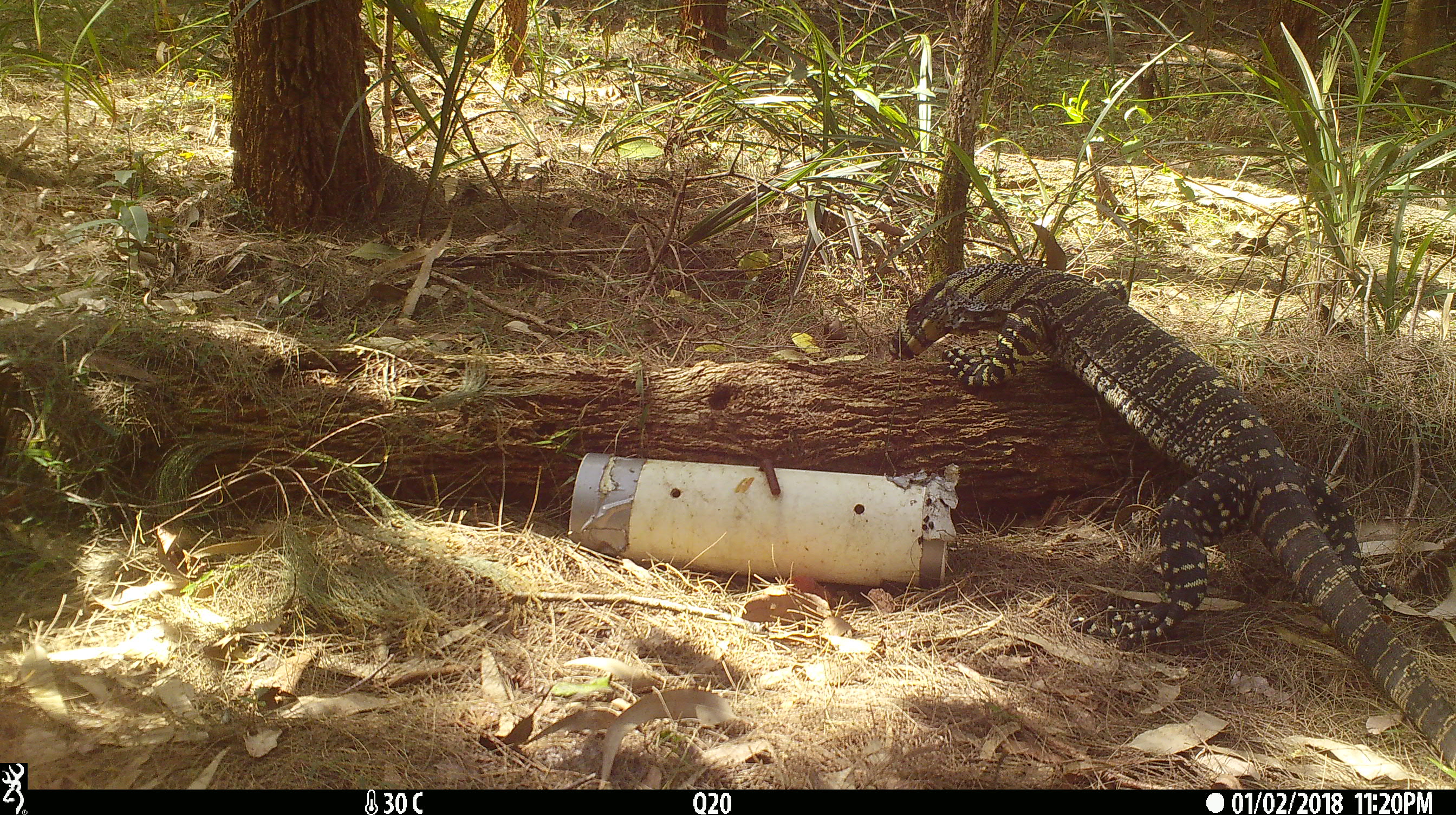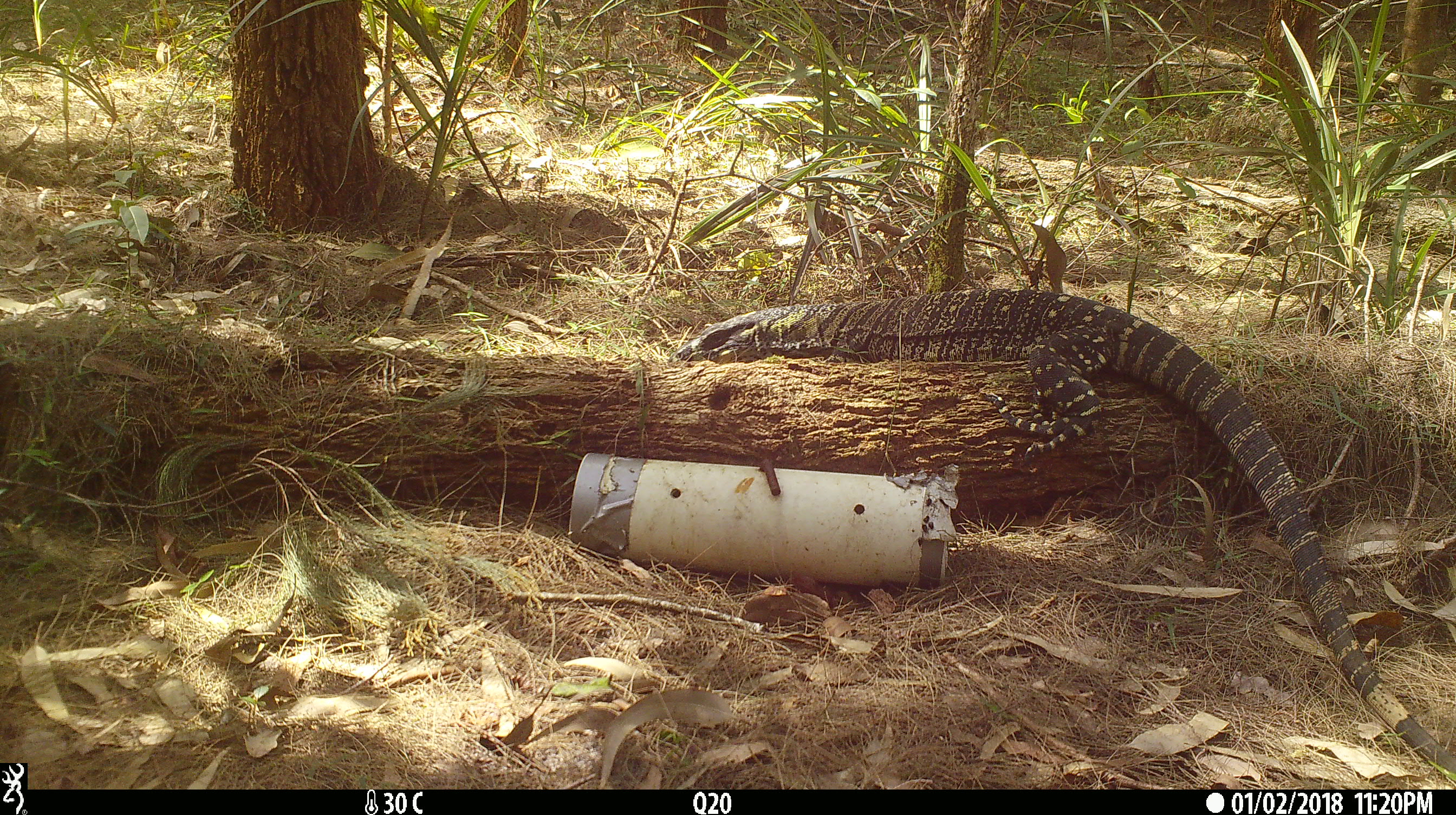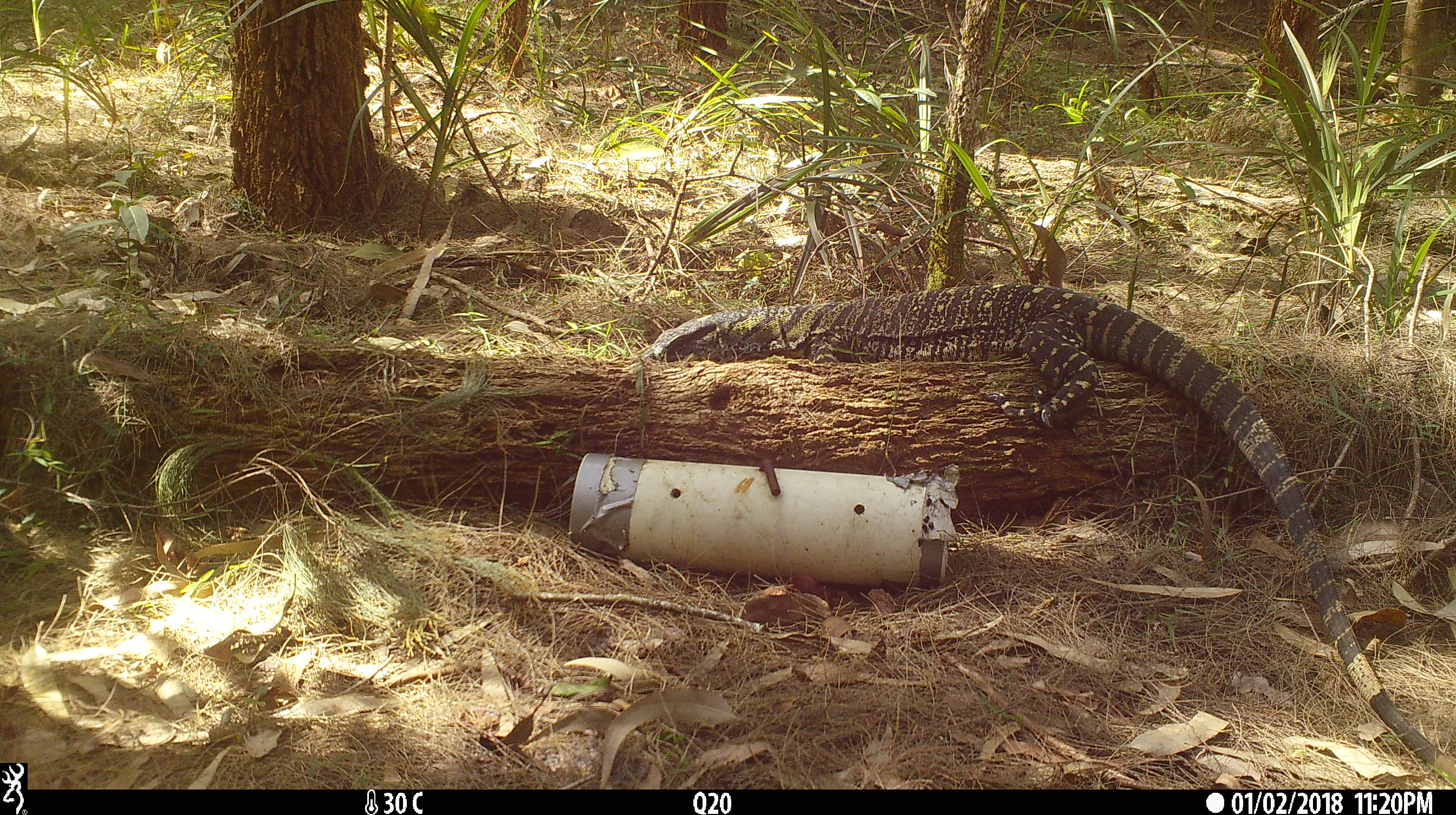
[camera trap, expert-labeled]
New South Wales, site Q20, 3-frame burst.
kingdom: Animalia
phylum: Chordata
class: Reptilia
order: Squamata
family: Varanidae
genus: Varanus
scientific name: Varanus varius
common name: lace monitor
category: goanna